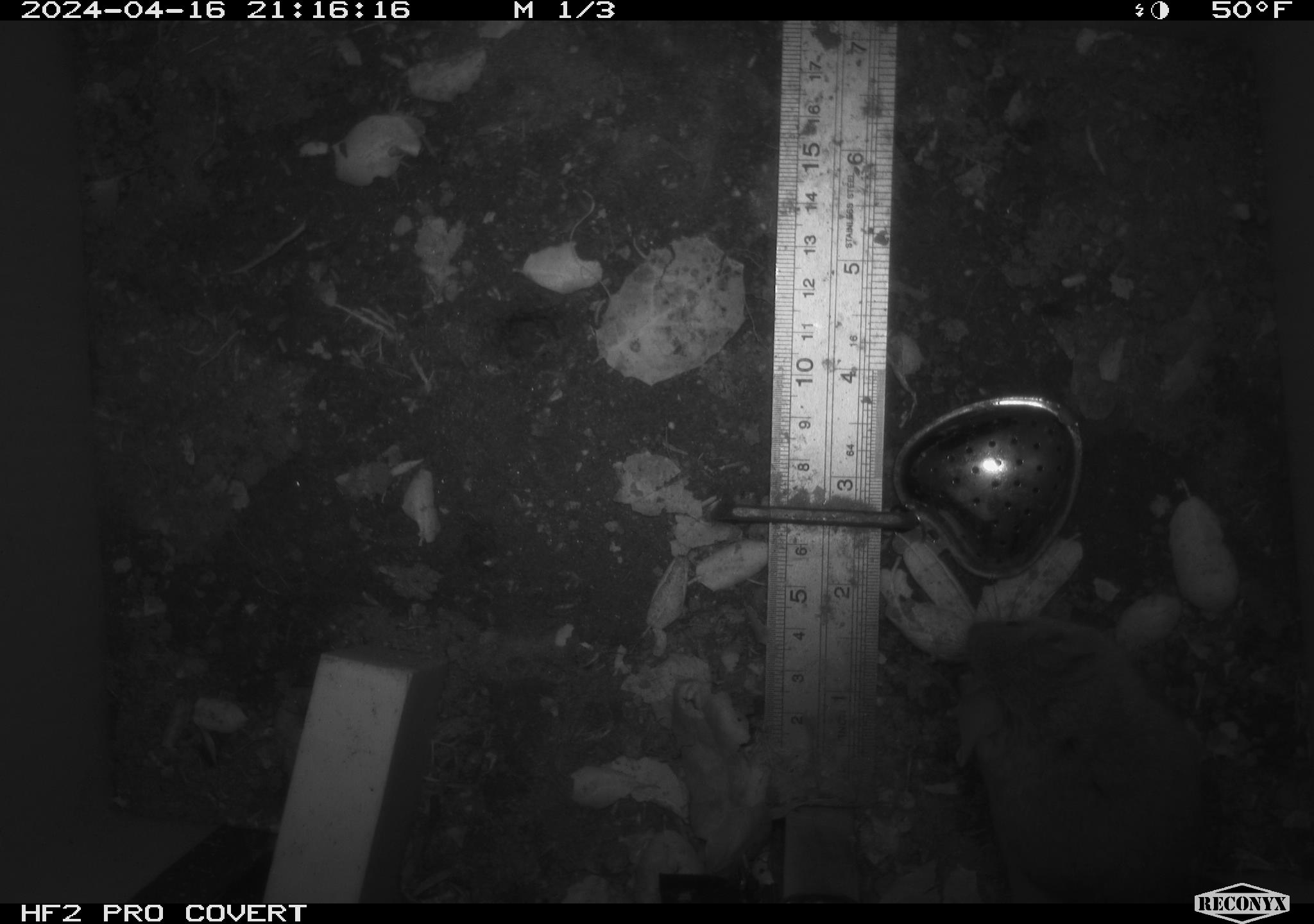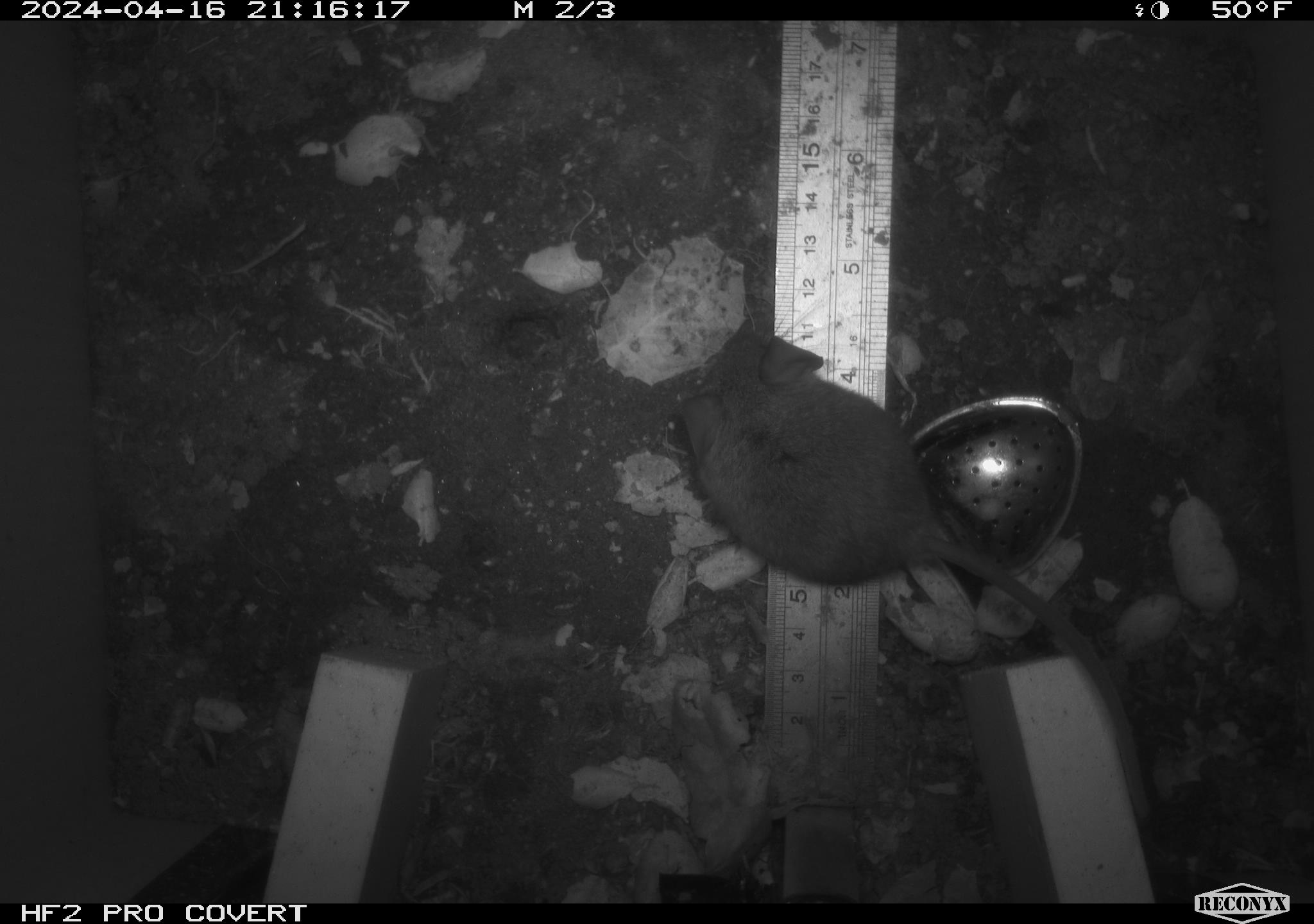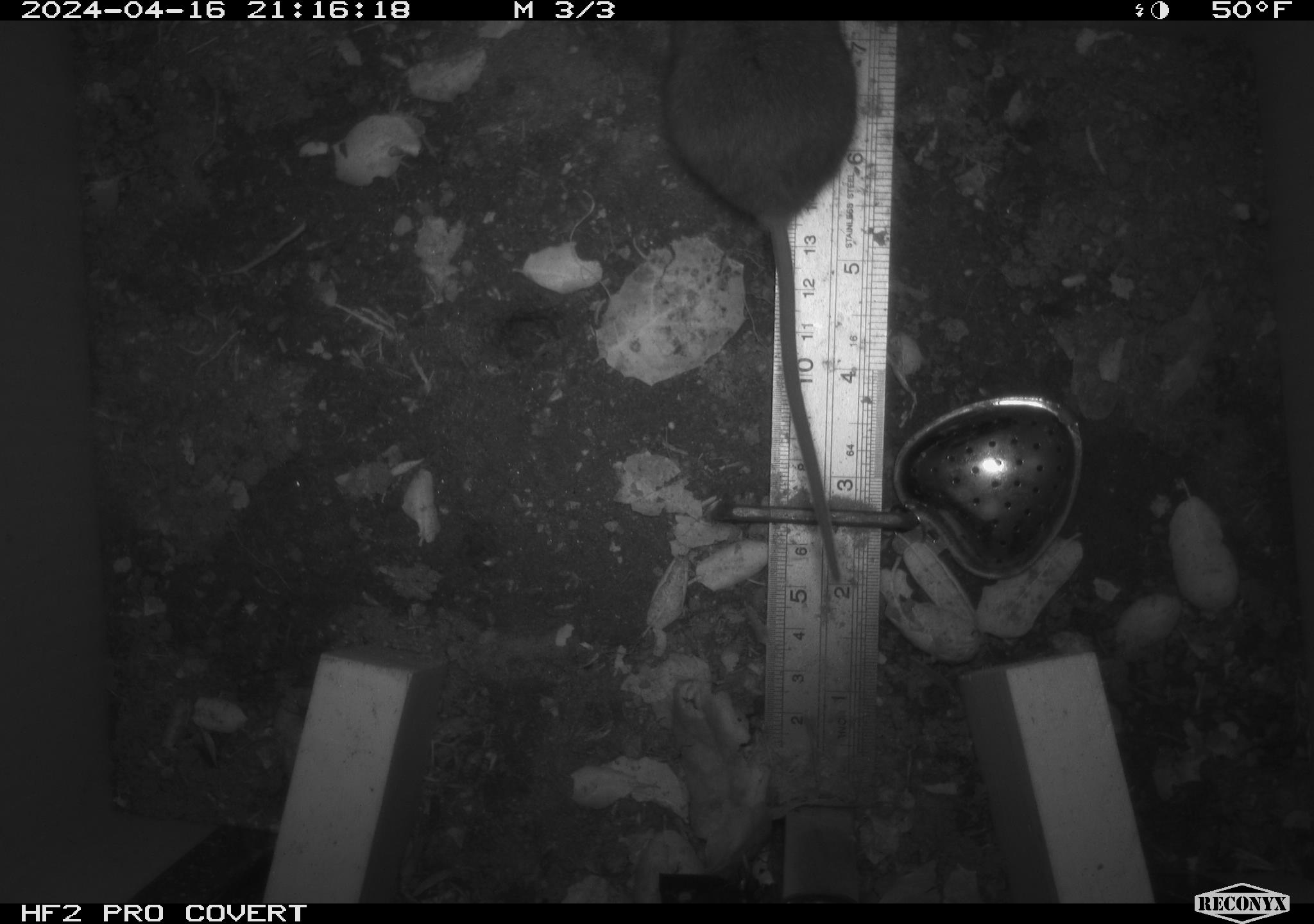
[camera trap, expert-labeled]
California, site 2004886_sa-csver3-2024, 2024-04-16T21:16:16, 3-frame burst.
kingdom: Animalia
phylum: Chordata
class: Mammalia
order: Rodentia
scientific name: Rodentia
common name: rodent